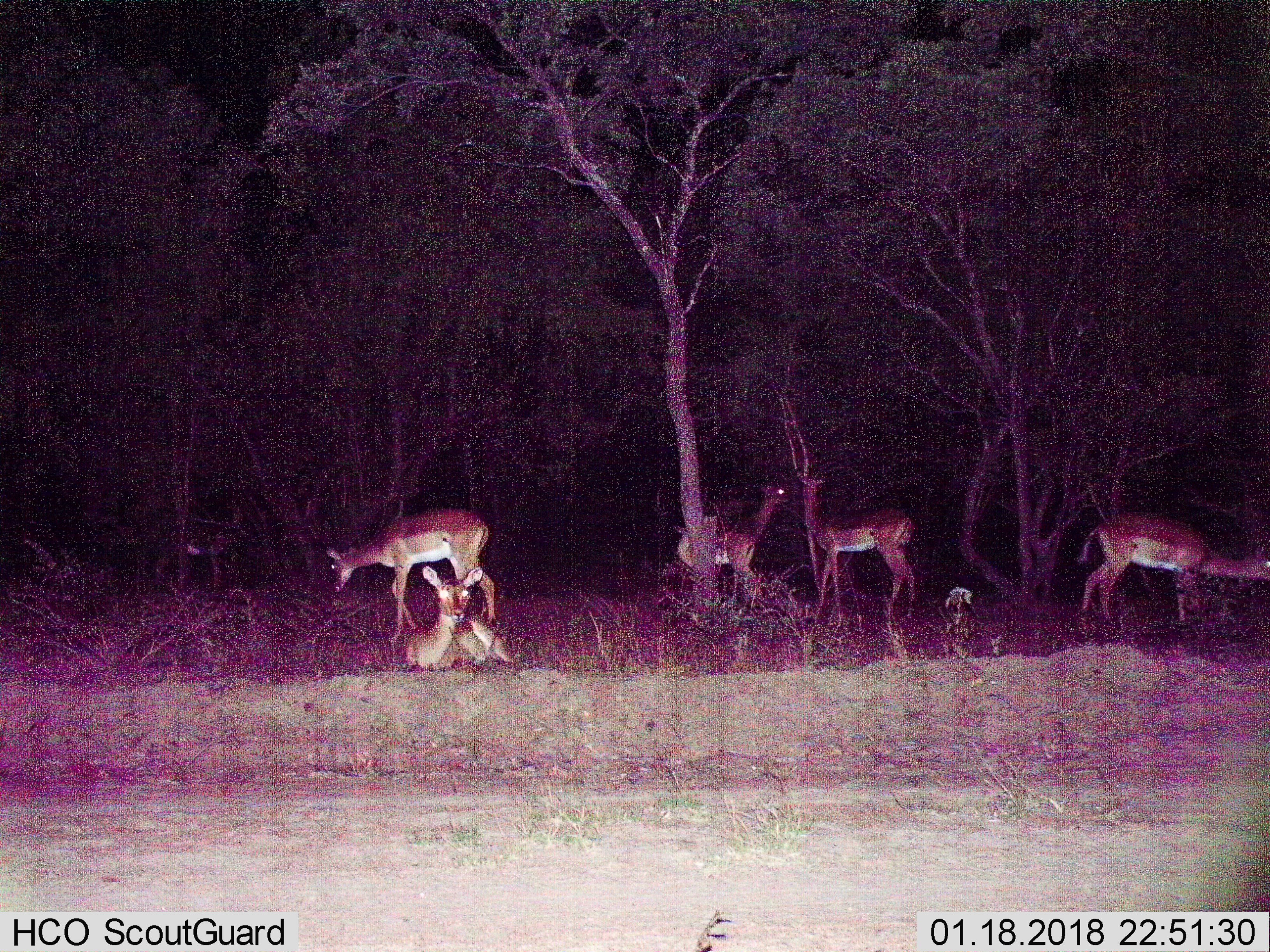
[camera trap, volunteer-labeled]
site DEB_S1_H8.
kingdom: Animalia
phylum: Chordata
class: Mammalia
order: Artiodactyla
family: Bovidae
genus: Aepyceros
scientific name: Aepyceros melampus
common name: impala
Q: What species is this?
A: Impala (Aepyceros melampus).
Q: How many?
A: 5.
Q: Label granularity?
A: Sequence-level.